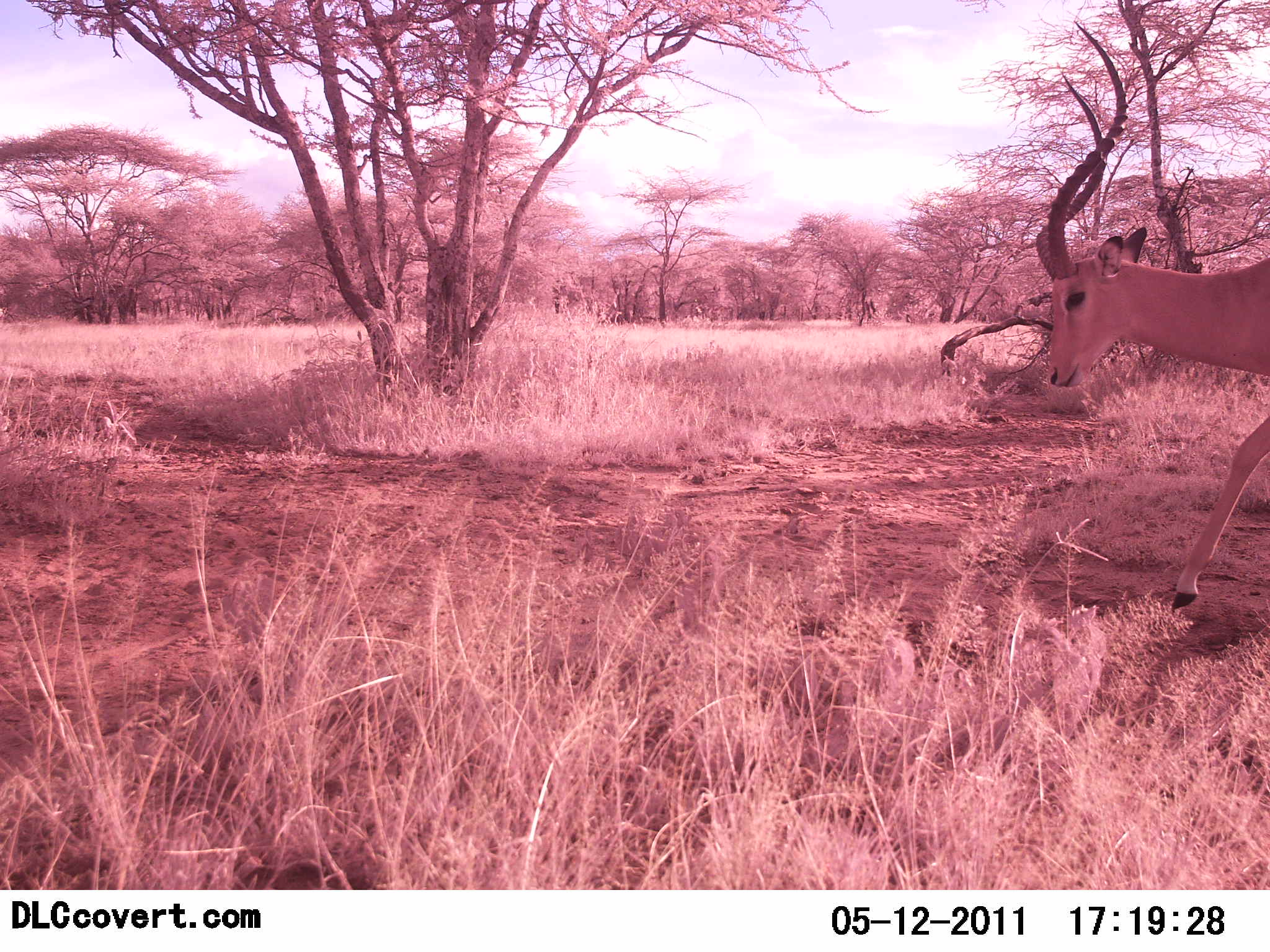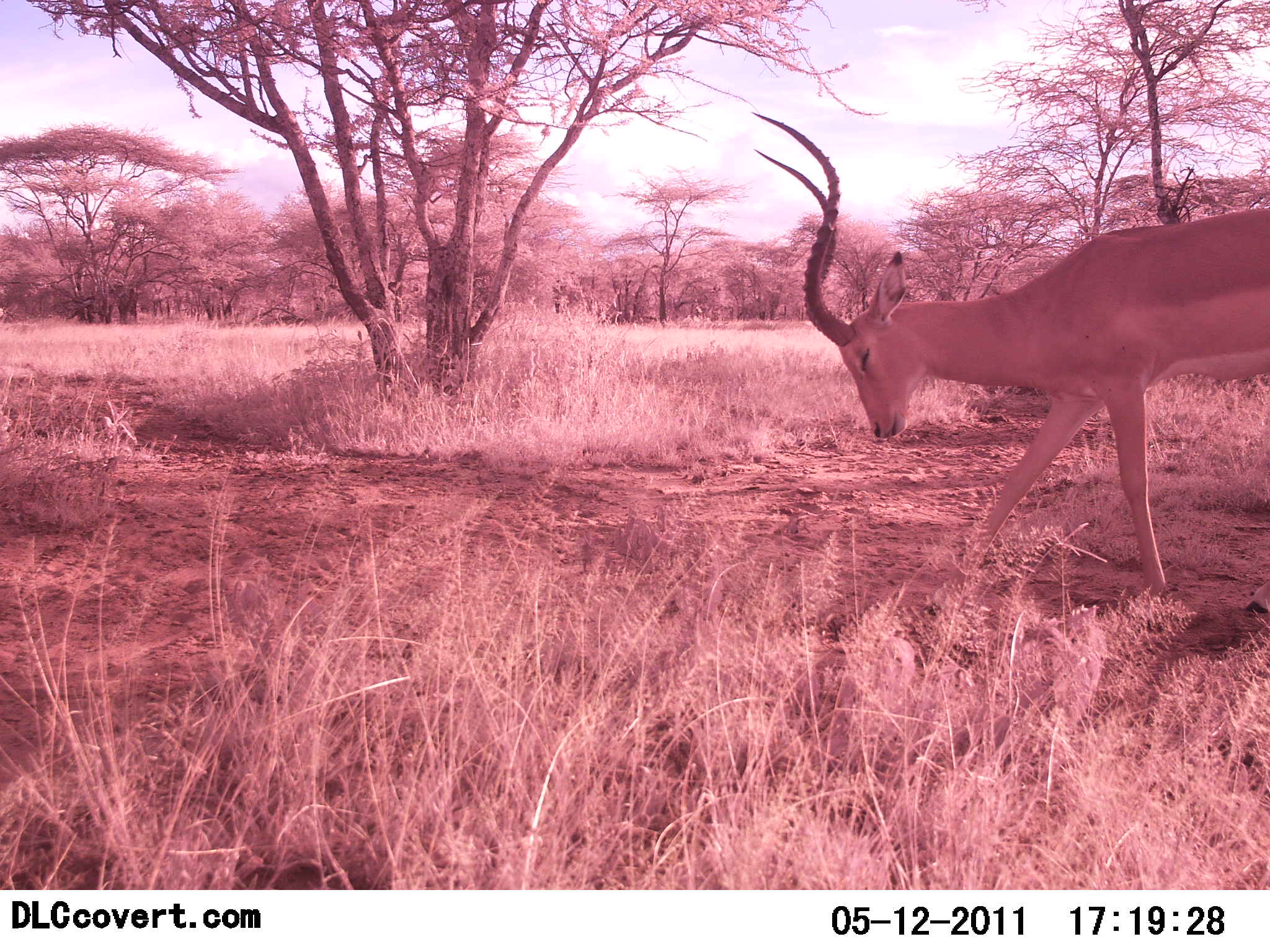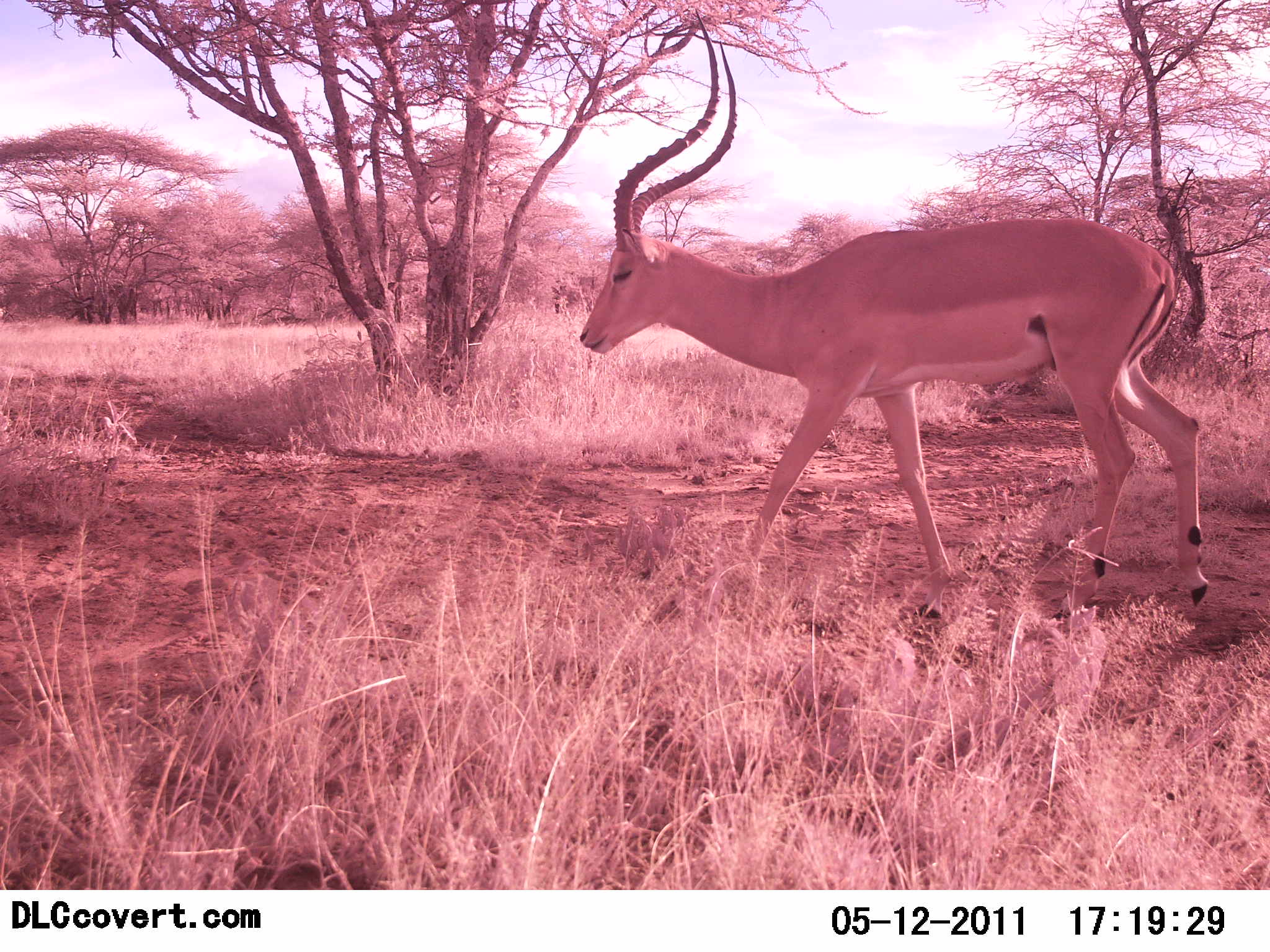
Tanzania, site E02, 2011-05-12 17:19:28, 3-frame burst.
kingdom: Animalia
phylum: Chordata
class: Mammalia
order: Artiodactyla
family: Bovidae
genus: Aepyceros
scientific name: Aepyceros melampus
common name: impala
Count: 1.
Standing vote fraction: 8%.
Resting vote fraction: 0%.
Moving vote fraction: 100%.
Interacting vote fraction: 0%.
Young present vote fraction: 0%.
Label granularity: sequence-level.